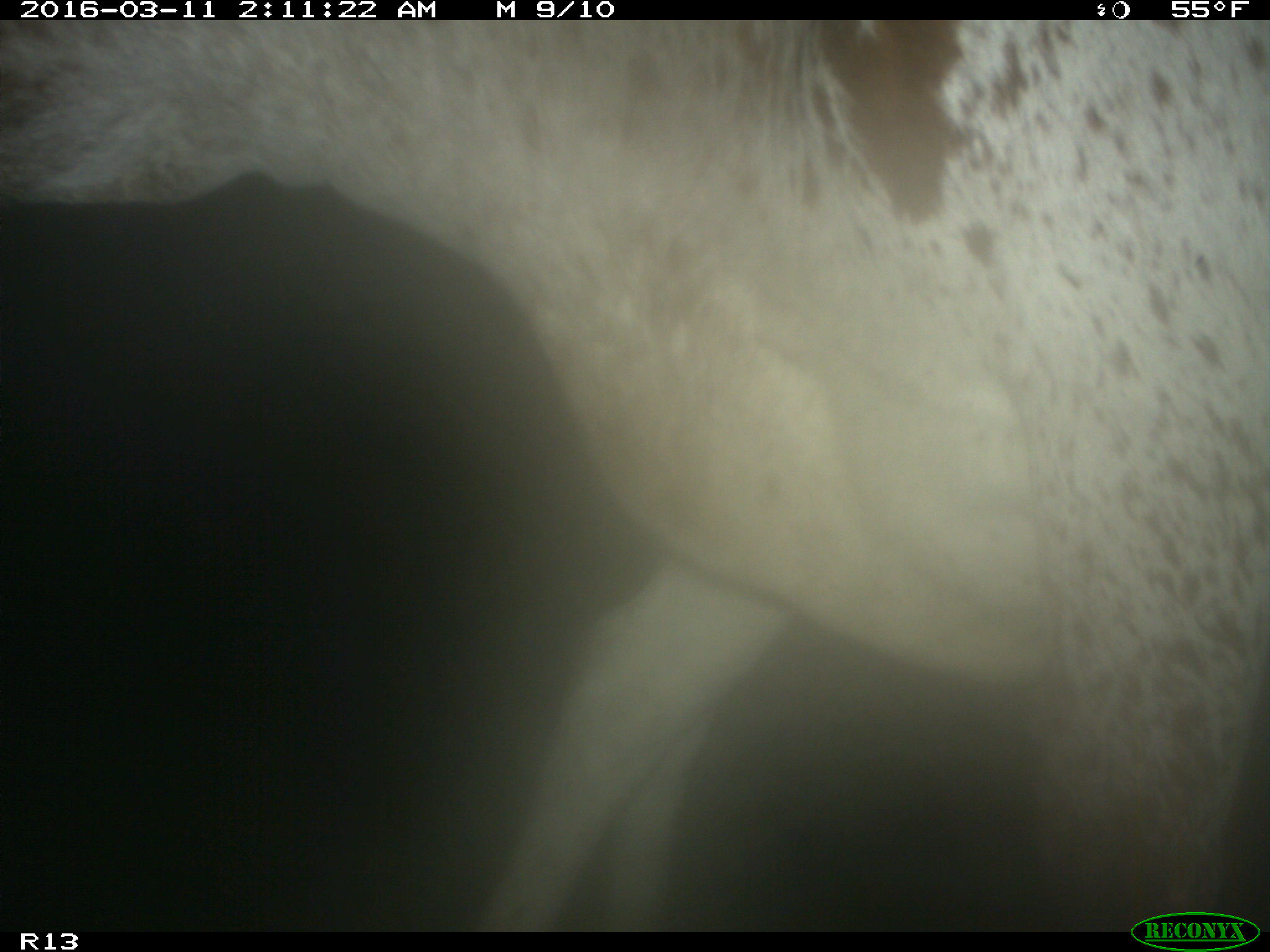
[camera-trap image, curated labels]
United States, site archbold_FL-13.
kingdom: Animalia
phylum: Chordata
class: Mammalia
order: Artiodactyla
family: Bovidae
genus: Bos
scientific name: Bos taurus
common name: domestic cow